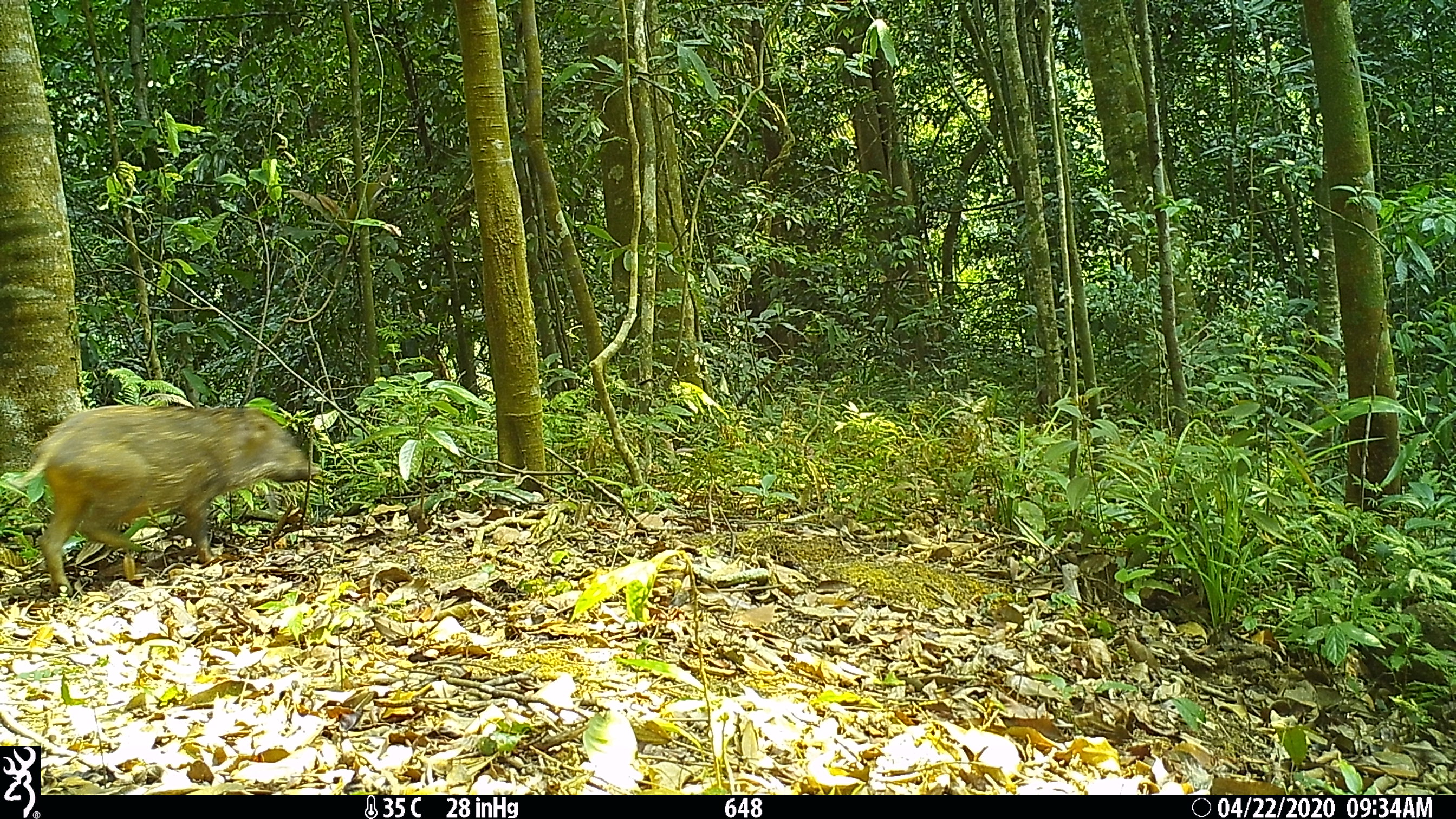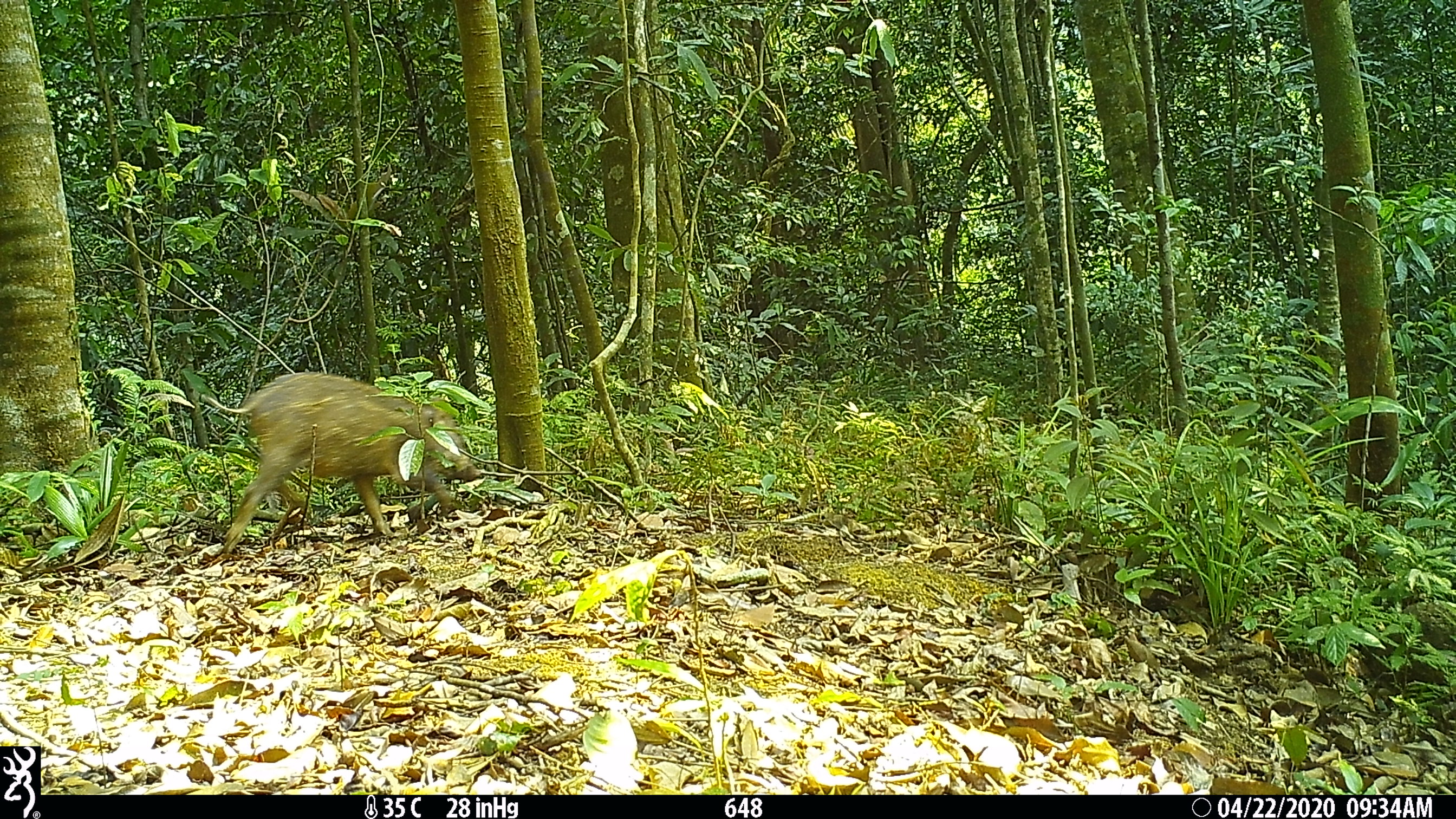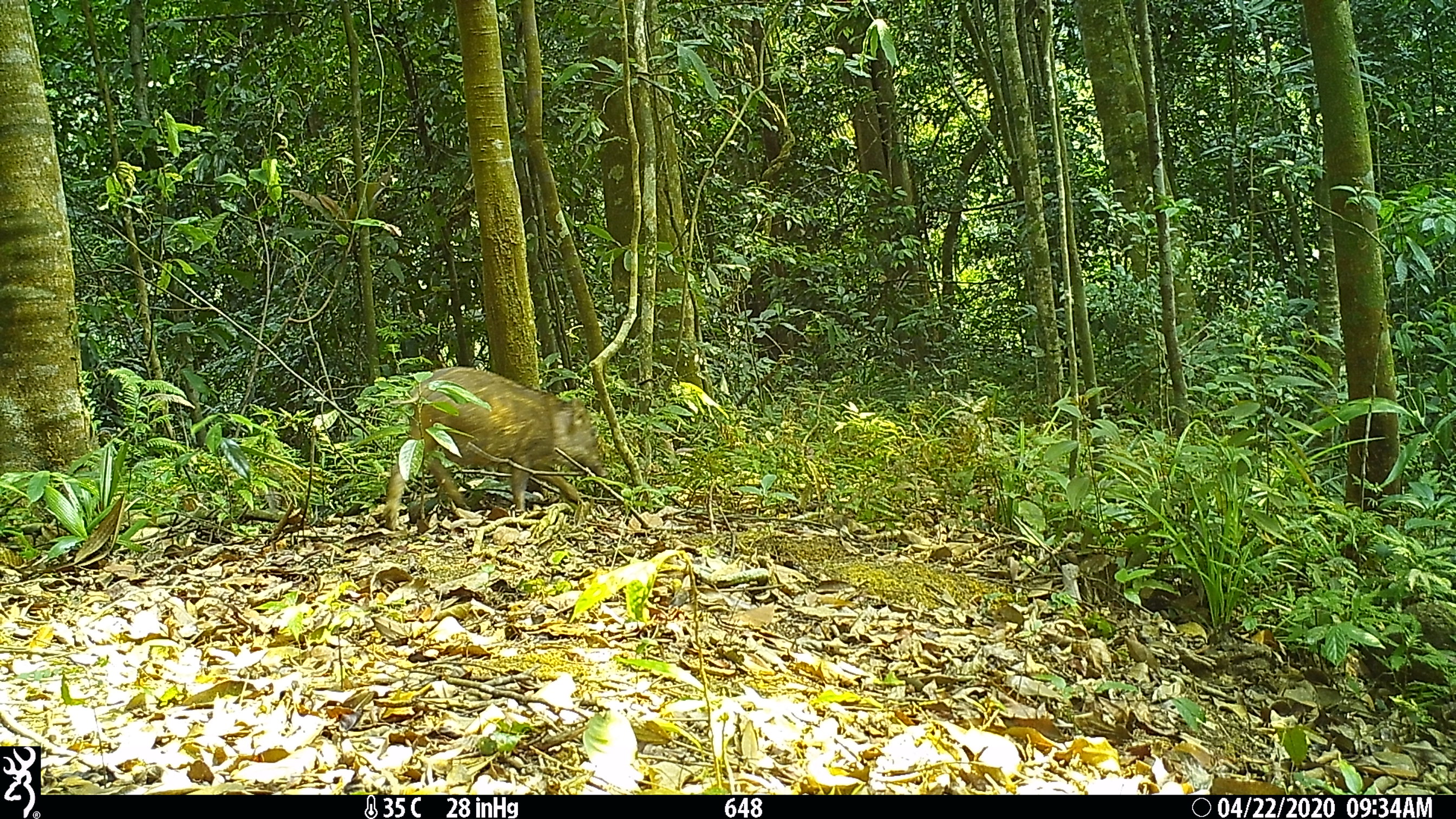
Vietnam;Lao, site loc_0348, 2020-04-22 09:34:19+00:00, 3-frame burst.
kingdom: Animalia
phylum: Chordata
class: Mammalia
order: Artiodactyla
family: Suidae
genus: Sus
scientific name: Sus scrofa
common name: eurasian wild pig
Eurasian wild pig (Sus scrofa). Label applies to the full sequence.